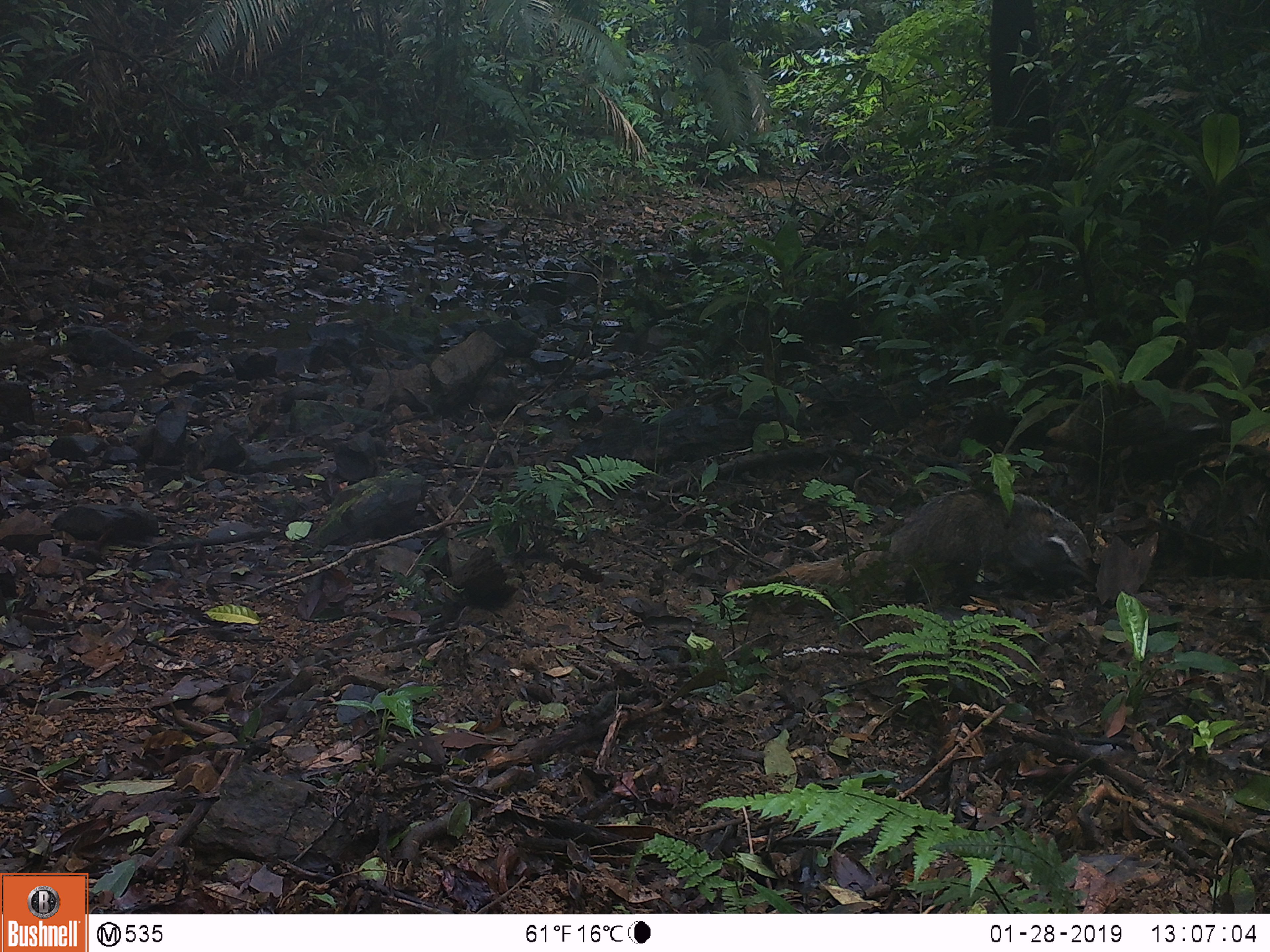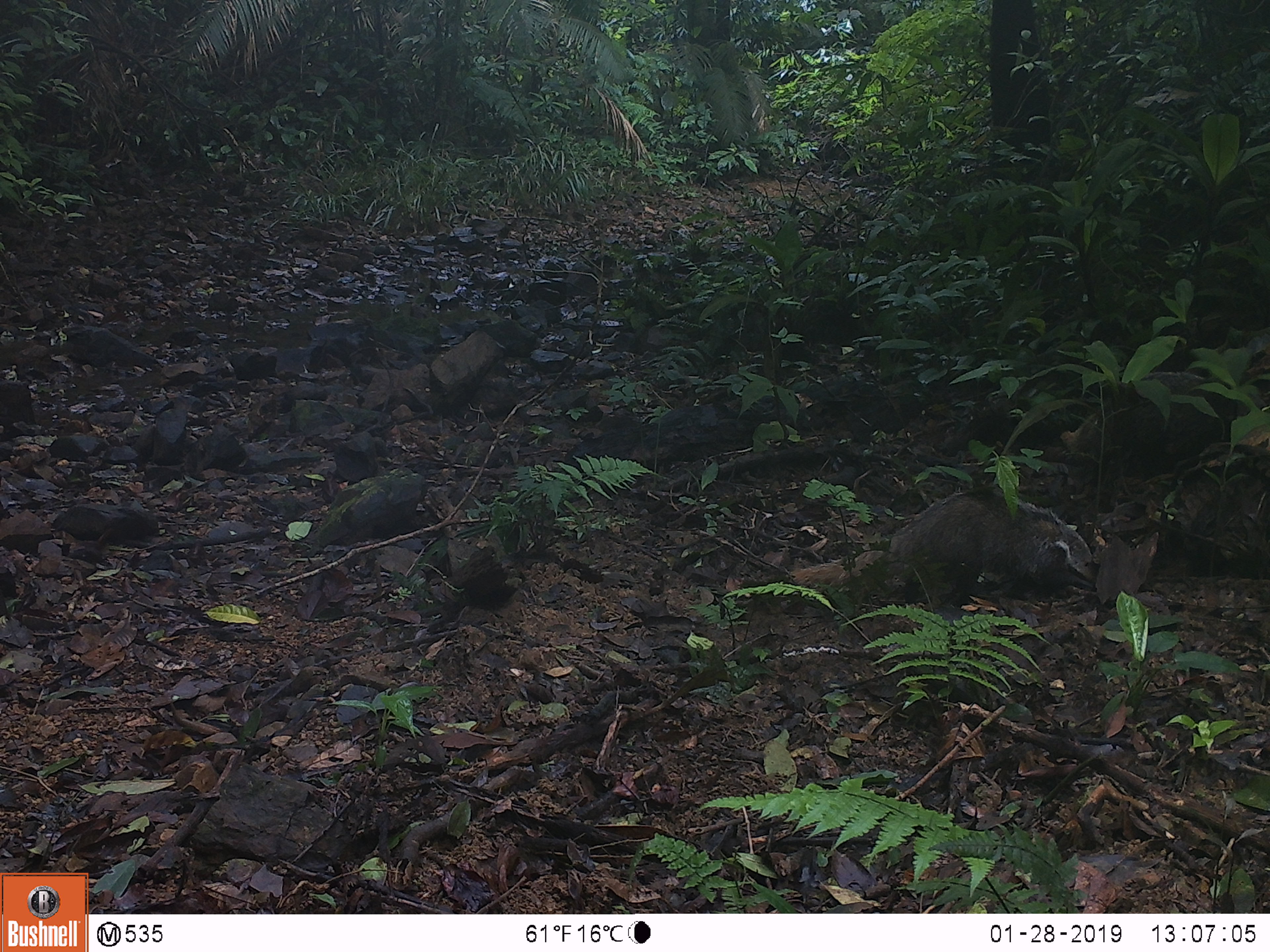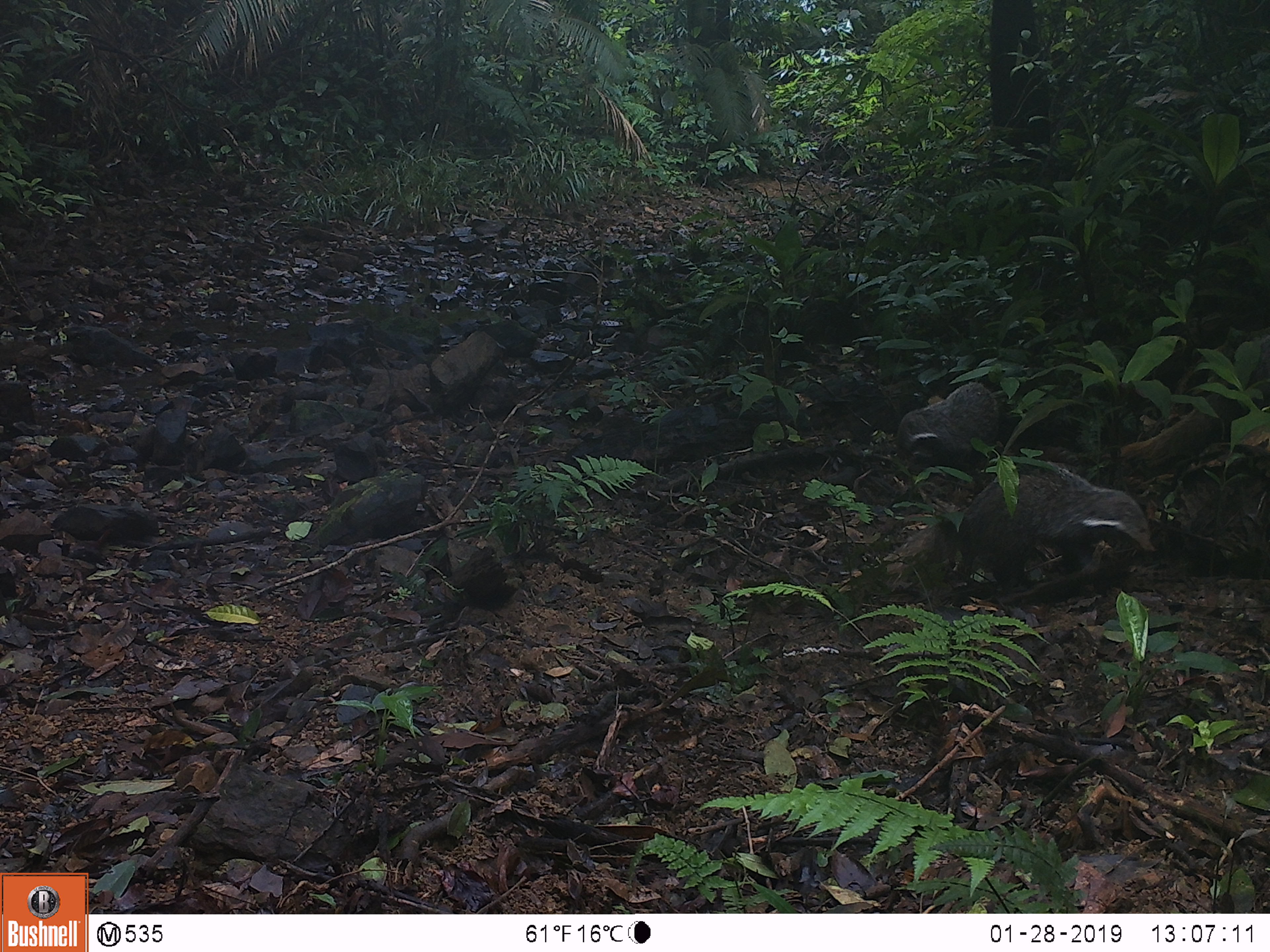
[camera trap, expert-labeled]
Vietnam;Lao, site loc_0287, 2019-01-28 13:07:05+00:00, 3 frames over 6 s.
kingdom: Animalia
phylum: Chordata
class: Mammalia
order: Carnivora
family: Herpestidae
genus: Urva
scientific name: Urva urva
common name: crab-eating mongoose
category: crab eating mongoose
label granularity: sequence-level